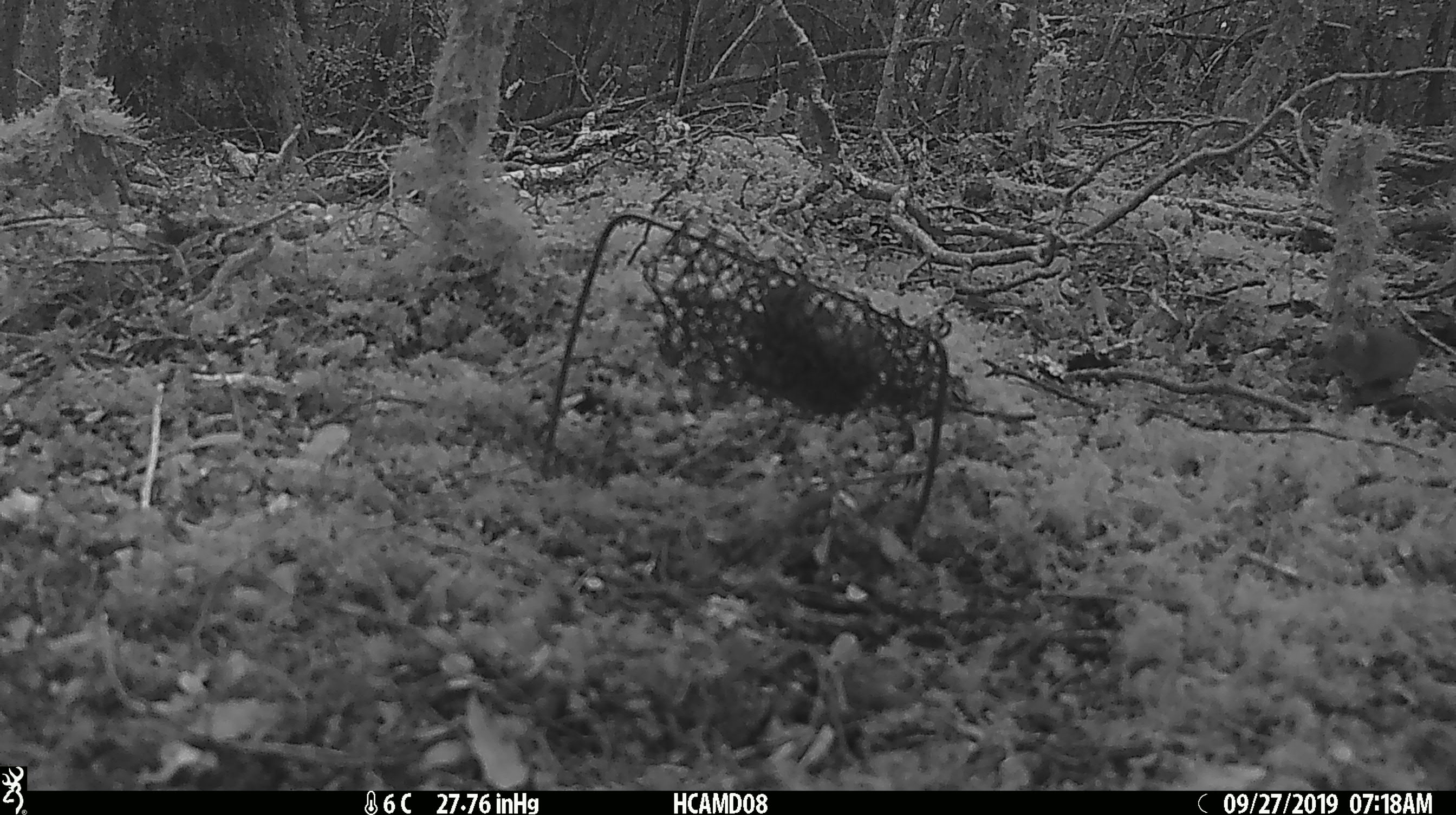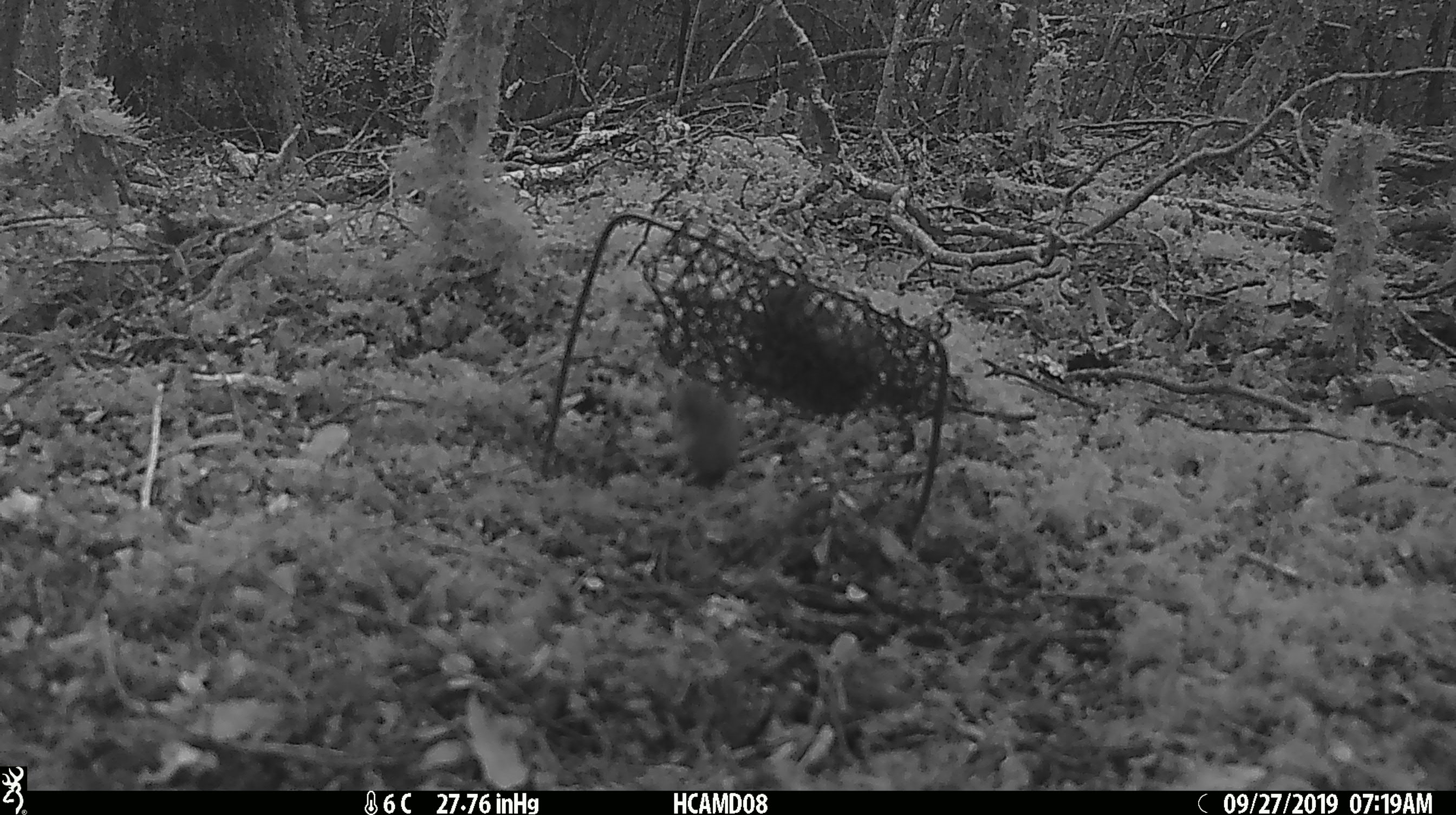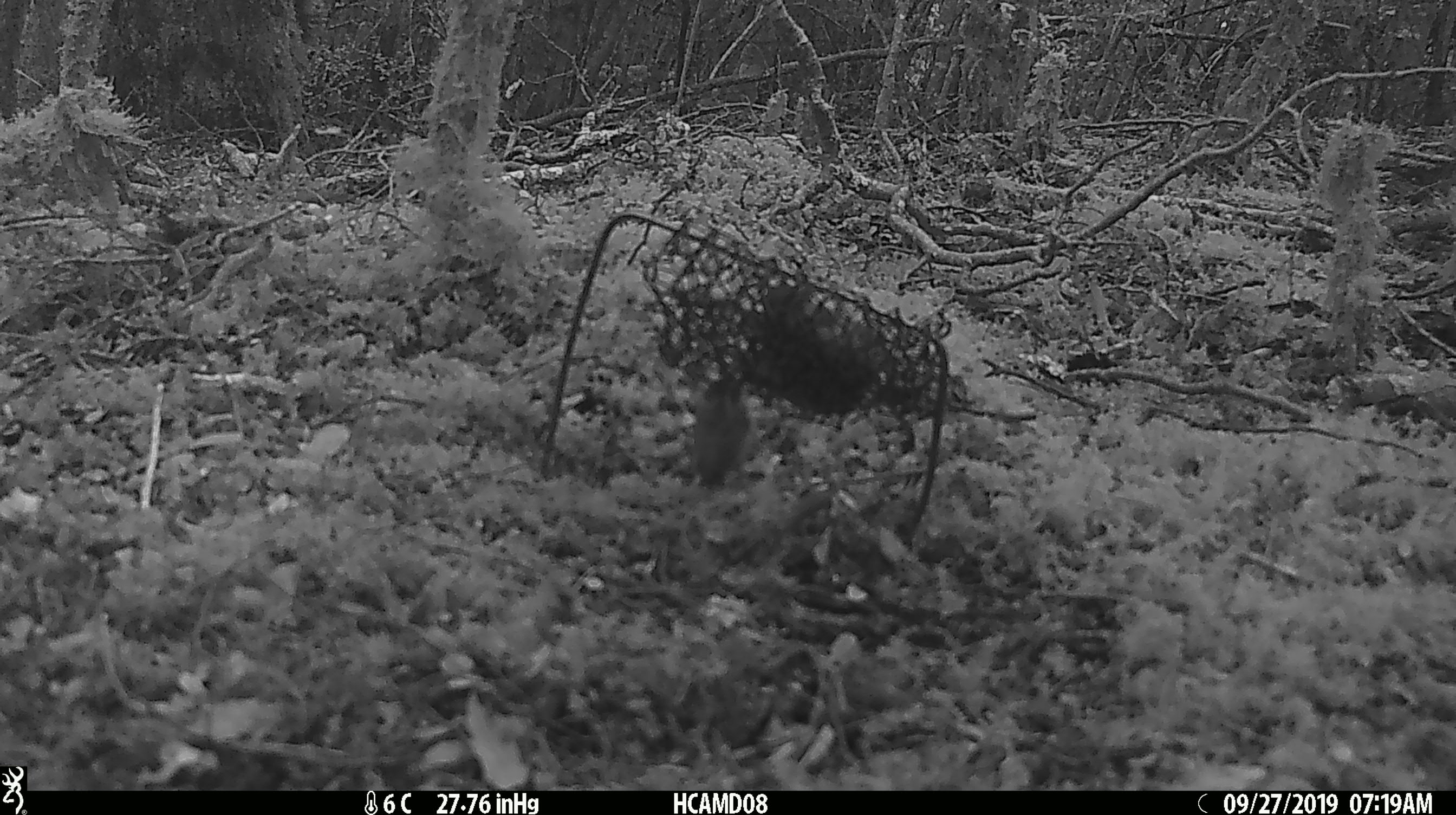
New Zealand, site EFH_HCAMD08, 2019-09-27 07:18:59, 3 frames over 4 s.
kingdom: Animalia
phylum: Chordata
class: Mammalia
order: Rodentia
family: Muridae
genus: Mus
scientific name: Mus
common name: mouse